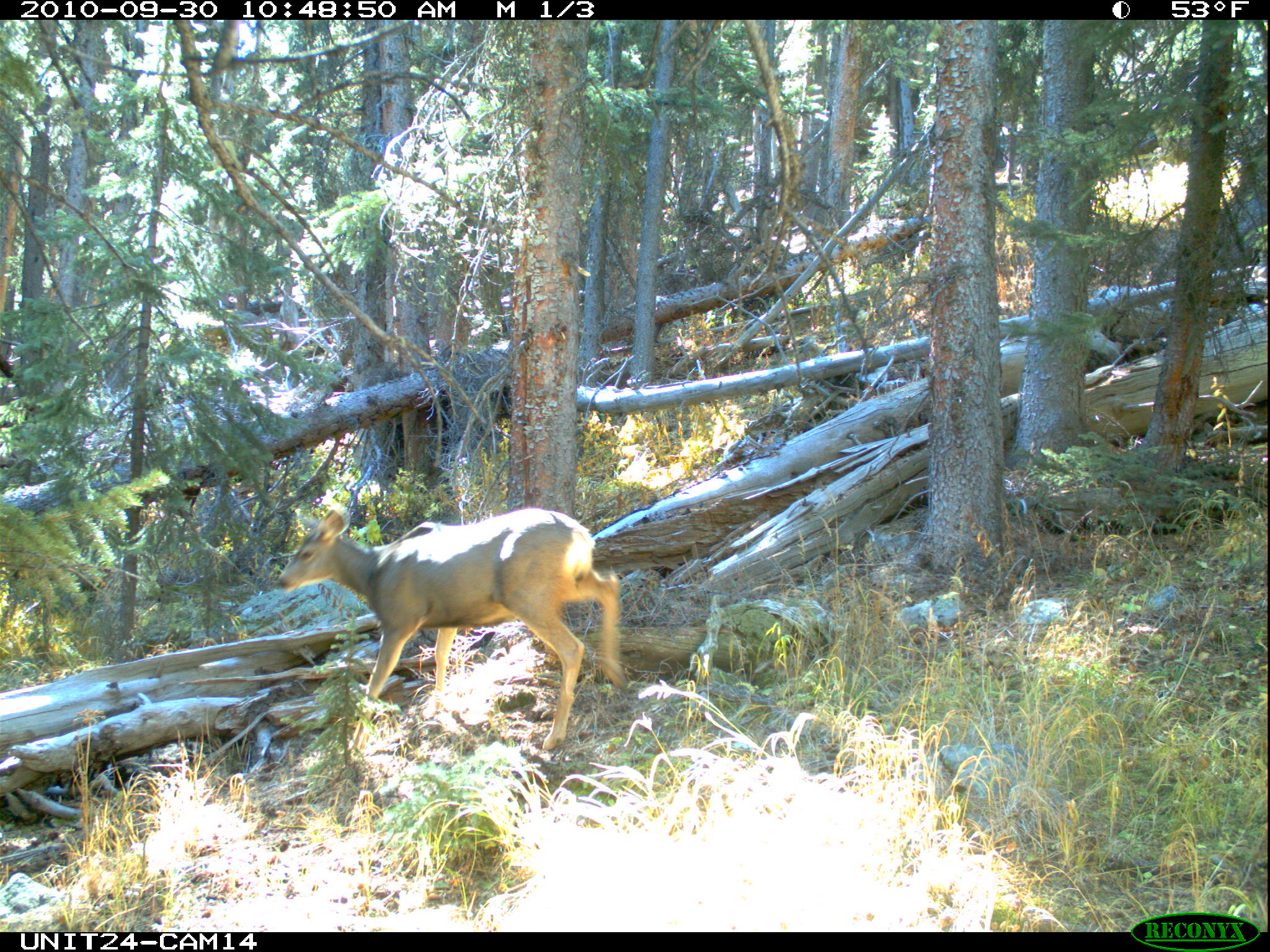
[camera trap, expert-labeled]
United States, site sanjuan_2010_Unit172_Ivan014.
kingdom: Animalia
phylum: Chordata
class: Mammalia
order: Artiodactyla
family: Cervidae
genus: Odocoileus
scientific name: Odocoileus hemionus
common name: mule deer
Odocoileus hemionus (mule deer).